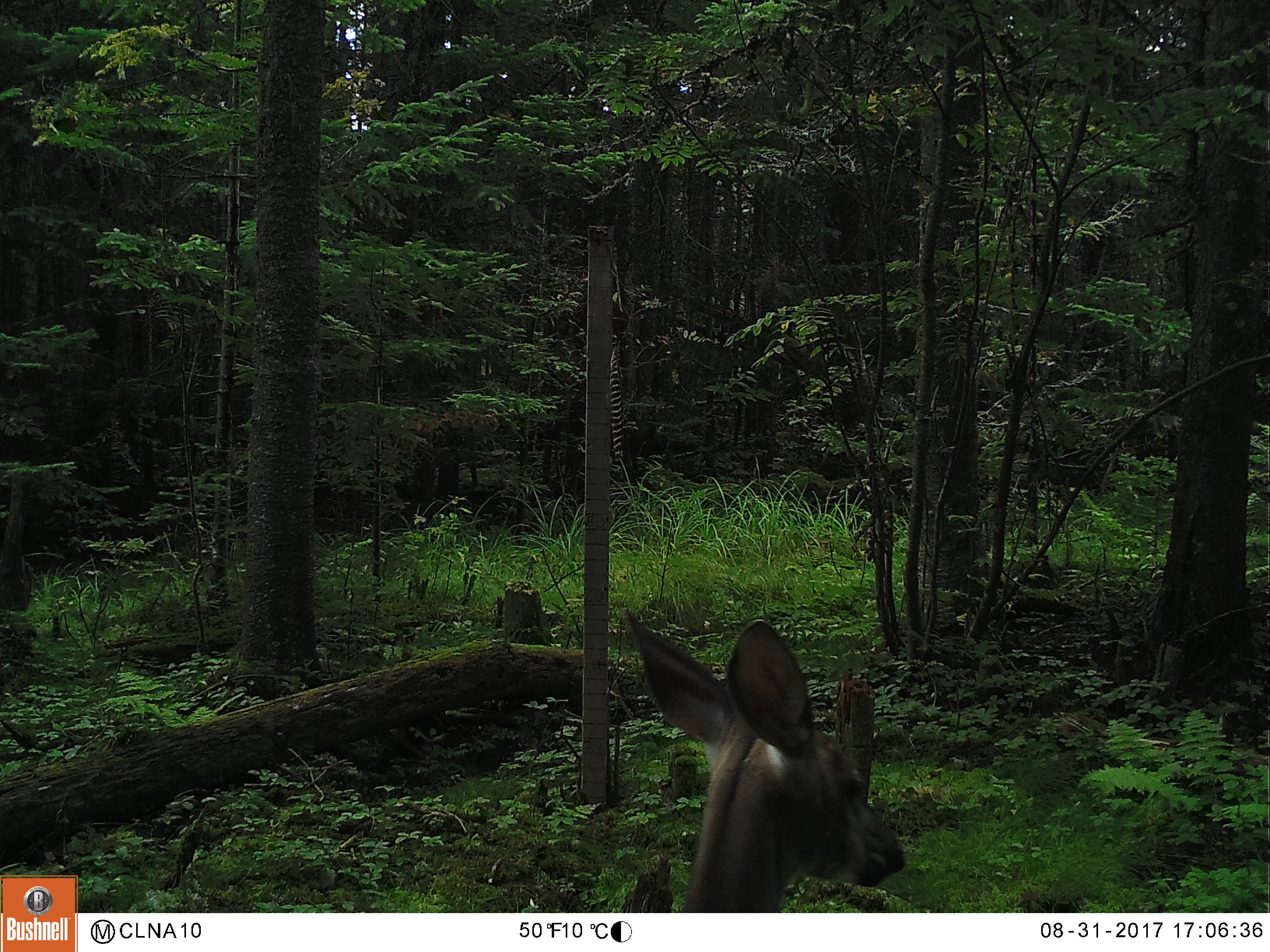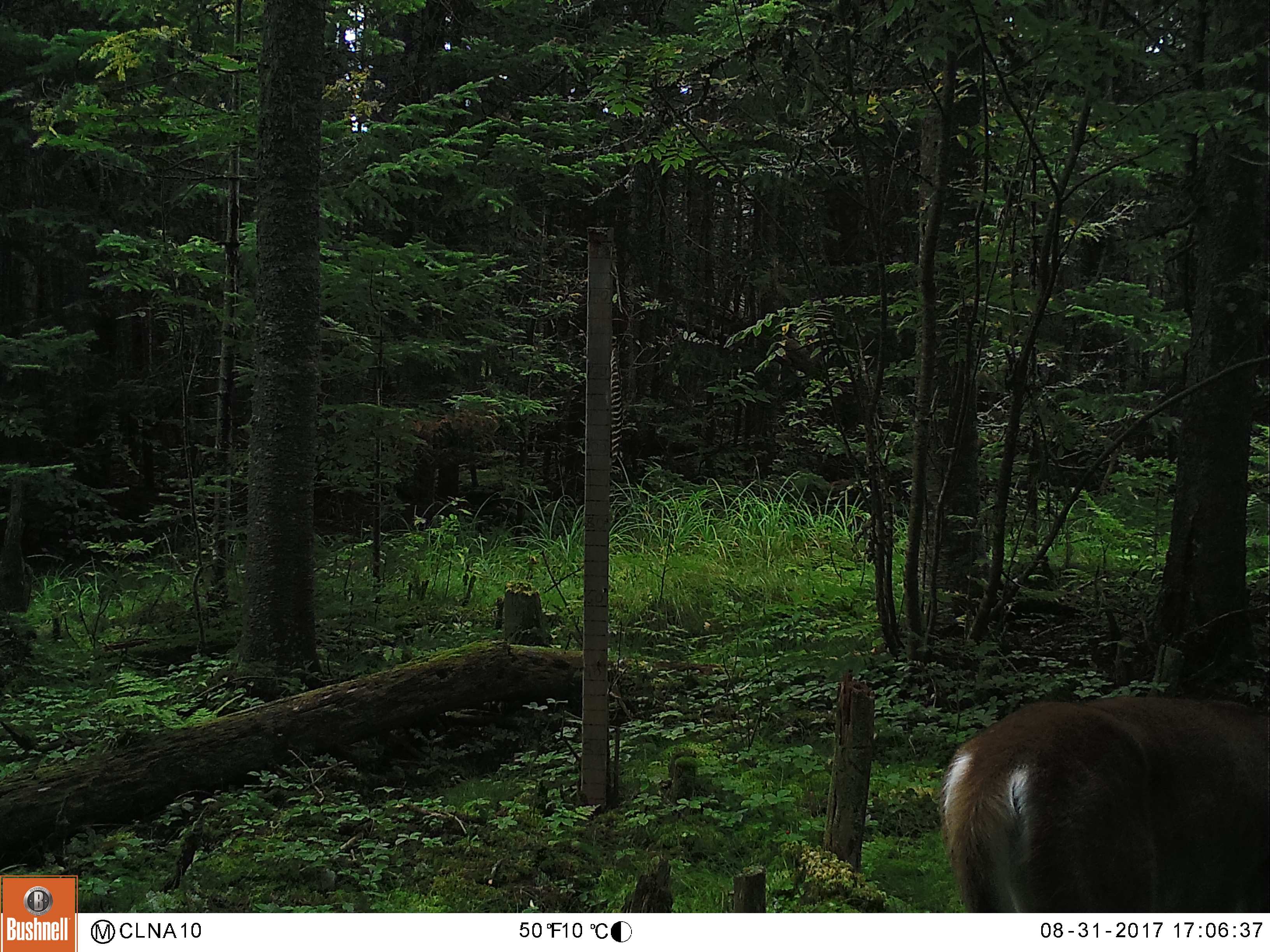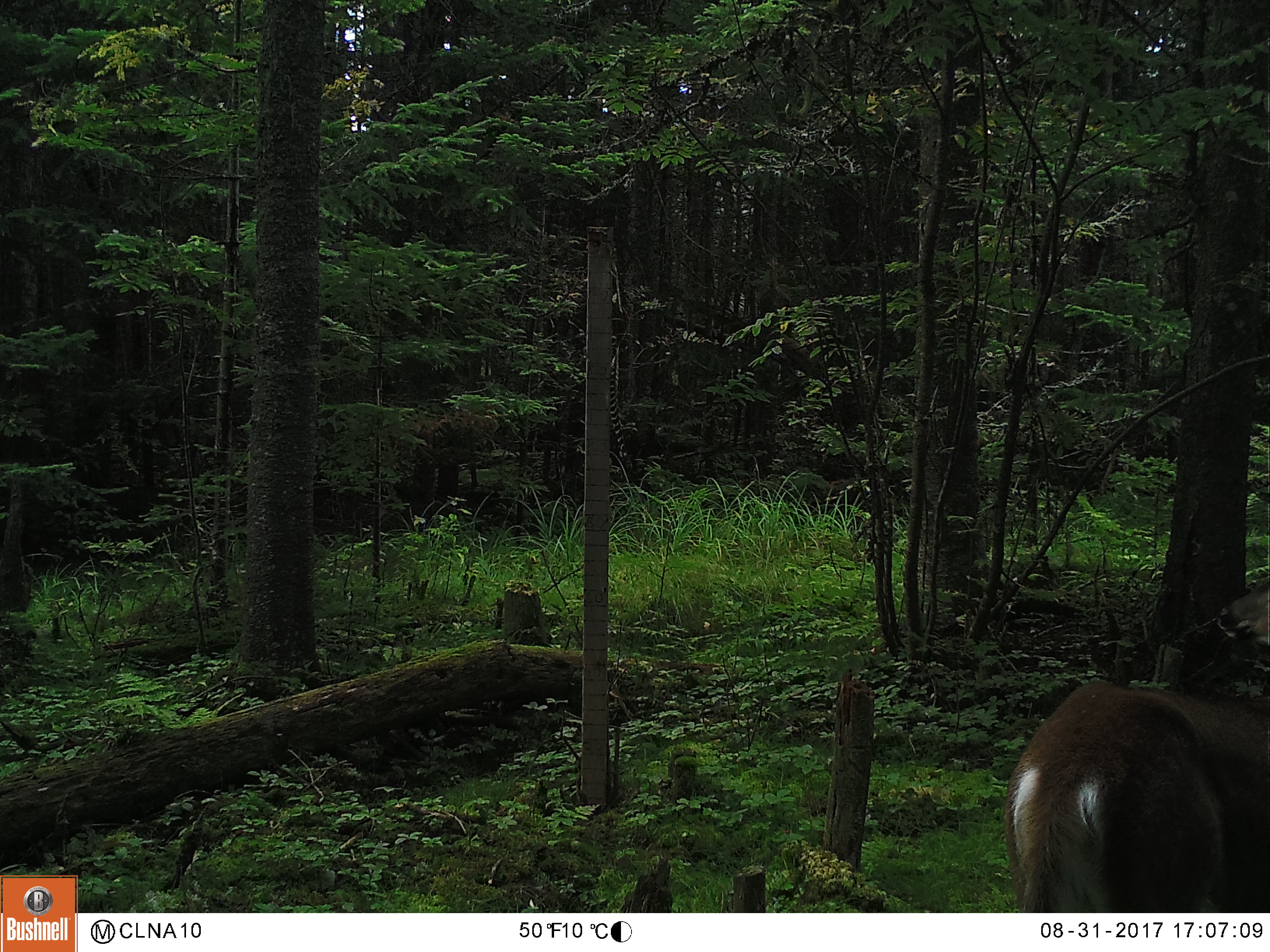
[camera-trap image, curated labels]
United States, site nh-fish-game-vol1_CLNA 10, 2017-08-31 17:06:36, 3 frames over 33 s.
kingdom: Animalia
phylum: Chordata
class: Mammalia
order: Artiodactyla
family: Cervidae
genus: Odocoileus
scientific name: Odocoileus virginianus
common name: white-tailed deer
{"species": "white-tailed deer (Odocoileus virginianus)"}